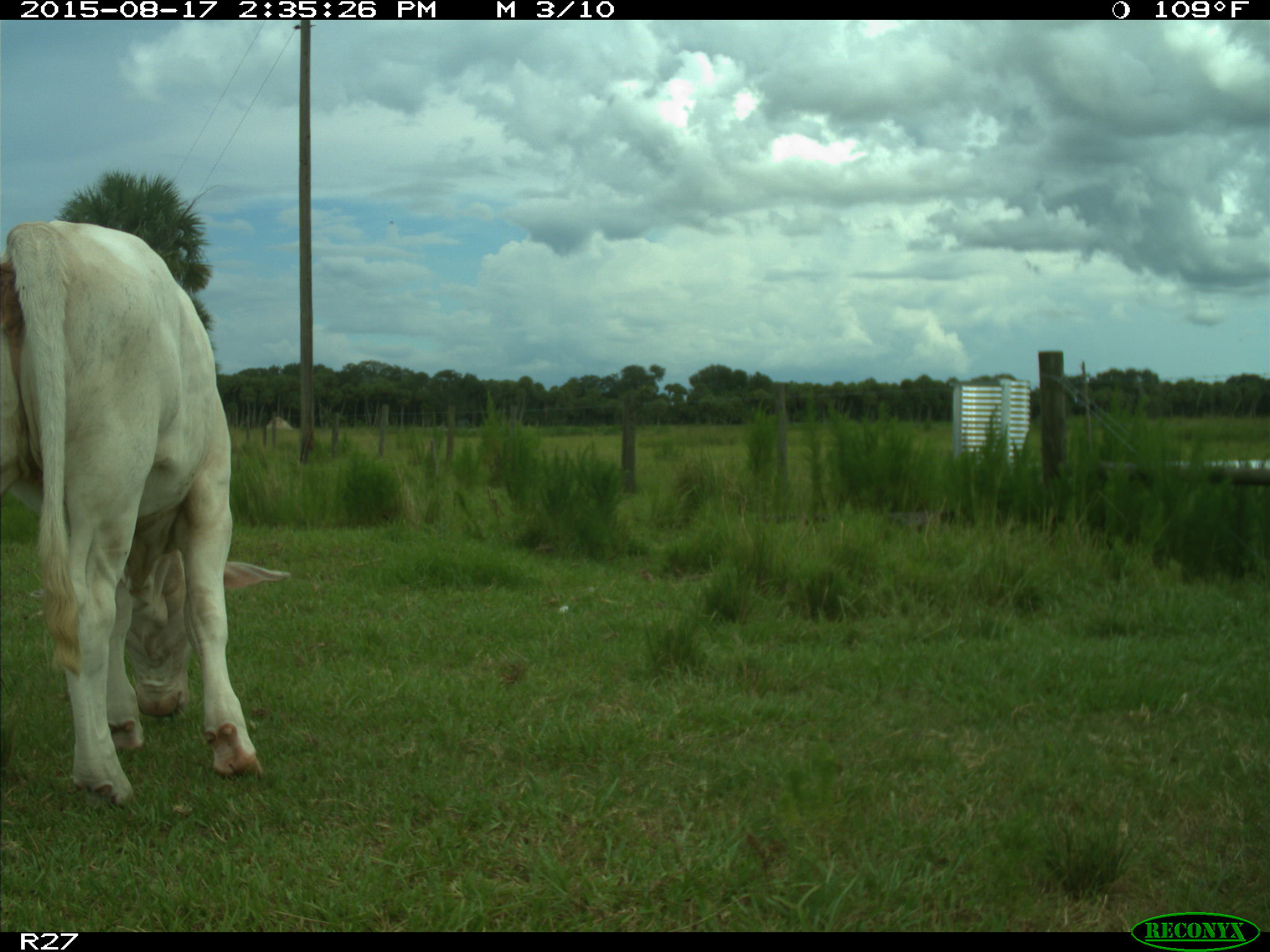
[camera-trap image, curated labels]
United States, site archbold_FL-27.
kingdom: Animalia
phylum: Chordata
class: Mammalia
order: Artiodactyla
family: Bovidae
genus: Bos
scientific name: Bos taurus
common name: domestic cow